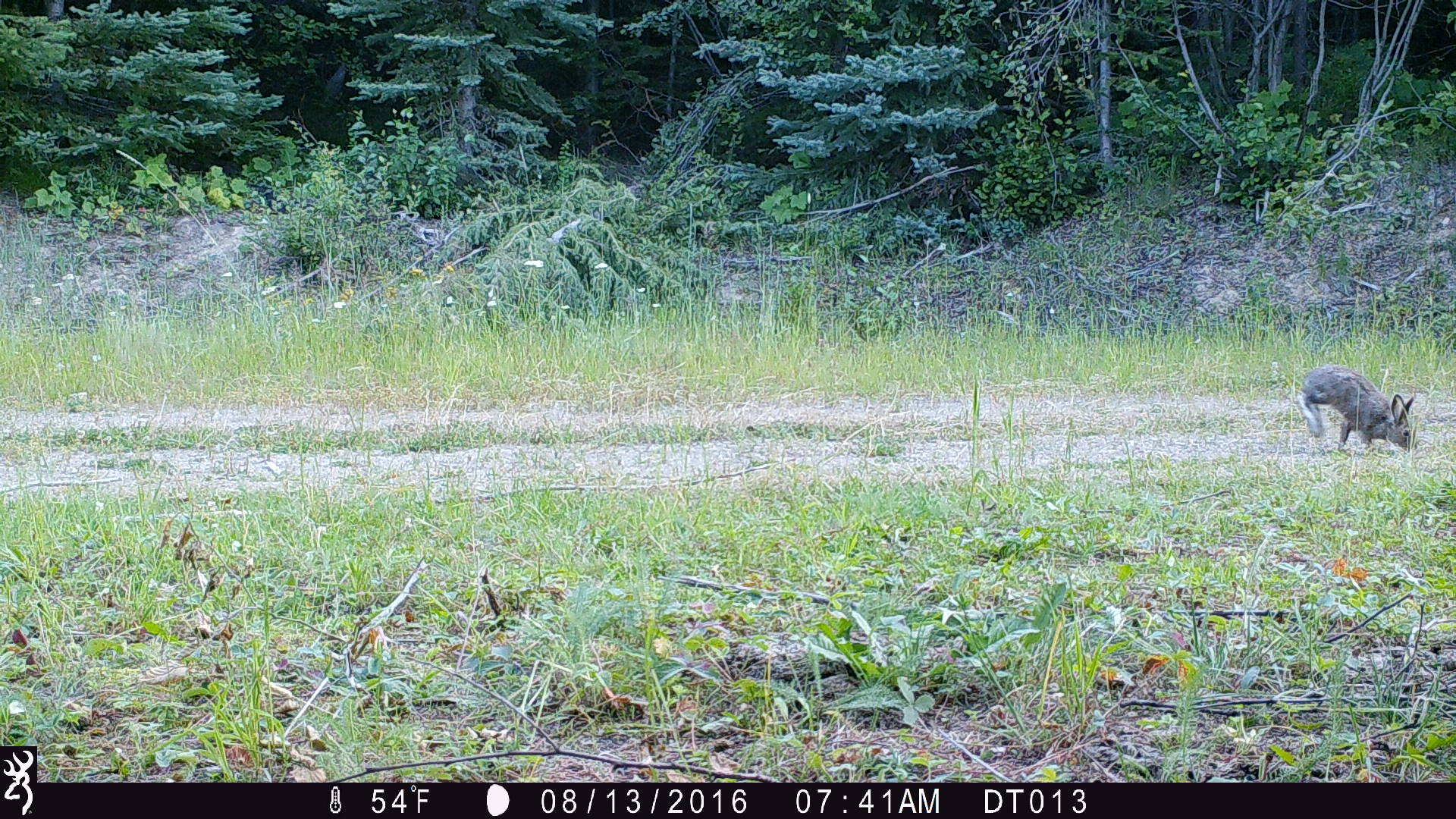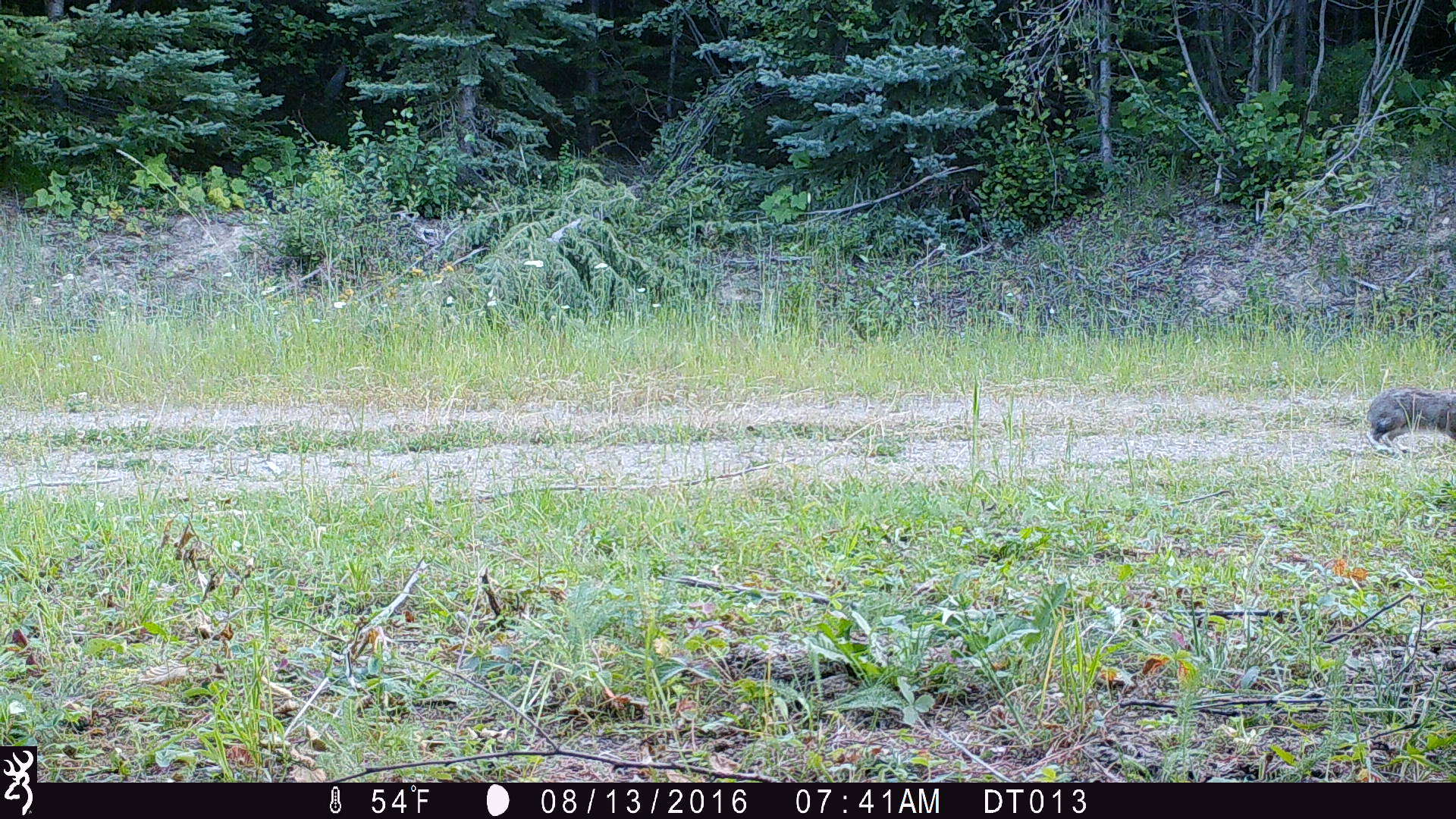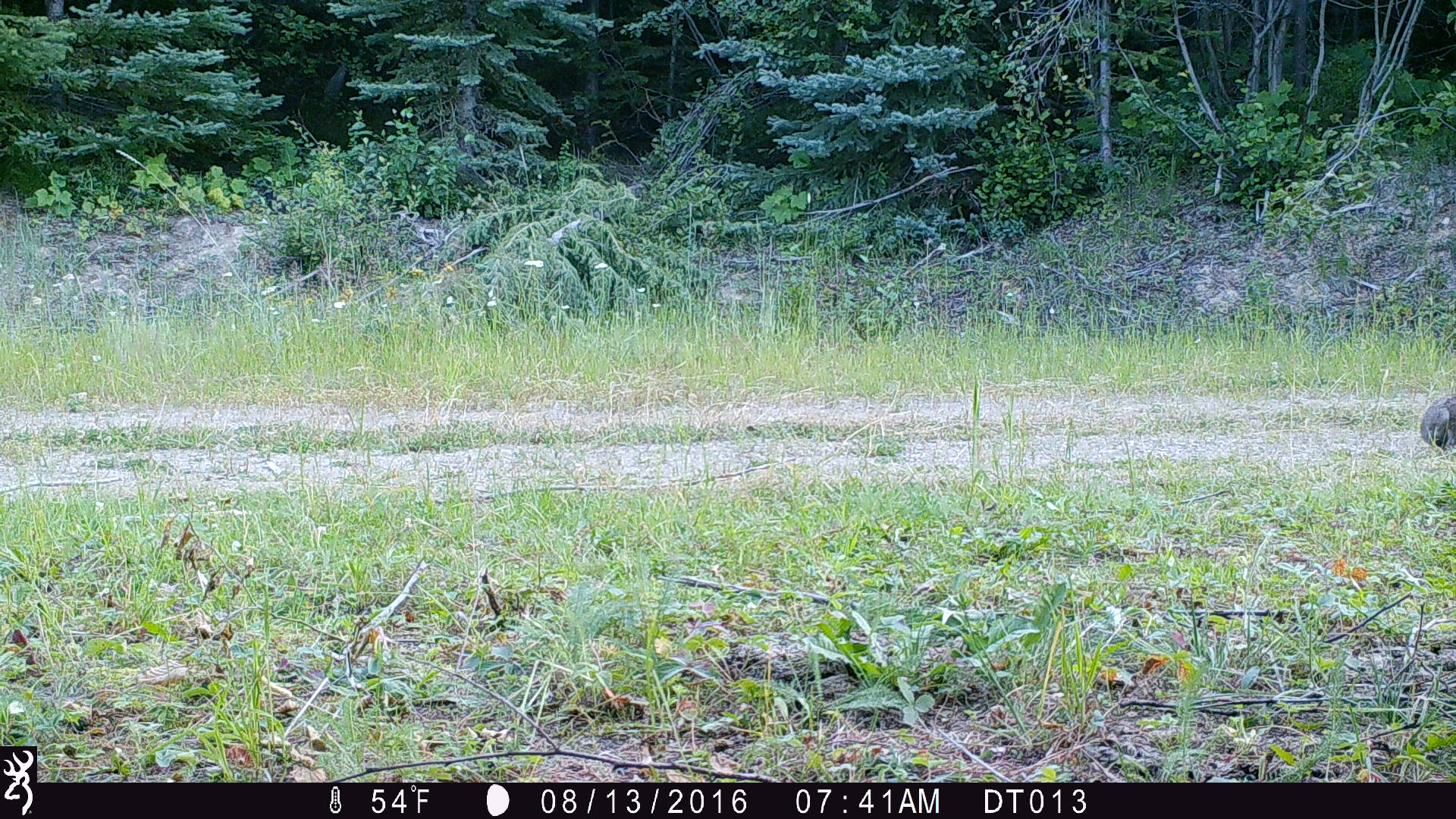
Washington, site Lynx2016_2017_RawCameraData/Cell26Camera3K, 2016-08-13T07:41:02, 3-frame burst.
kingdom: Animalia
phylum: Chordata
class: Mammalia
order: Lagomorpha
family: Leporidae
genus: Lepus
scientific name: Lepus americanus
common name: snowshoe hare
Lepus americanus (snowshoe hare). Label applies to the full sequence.